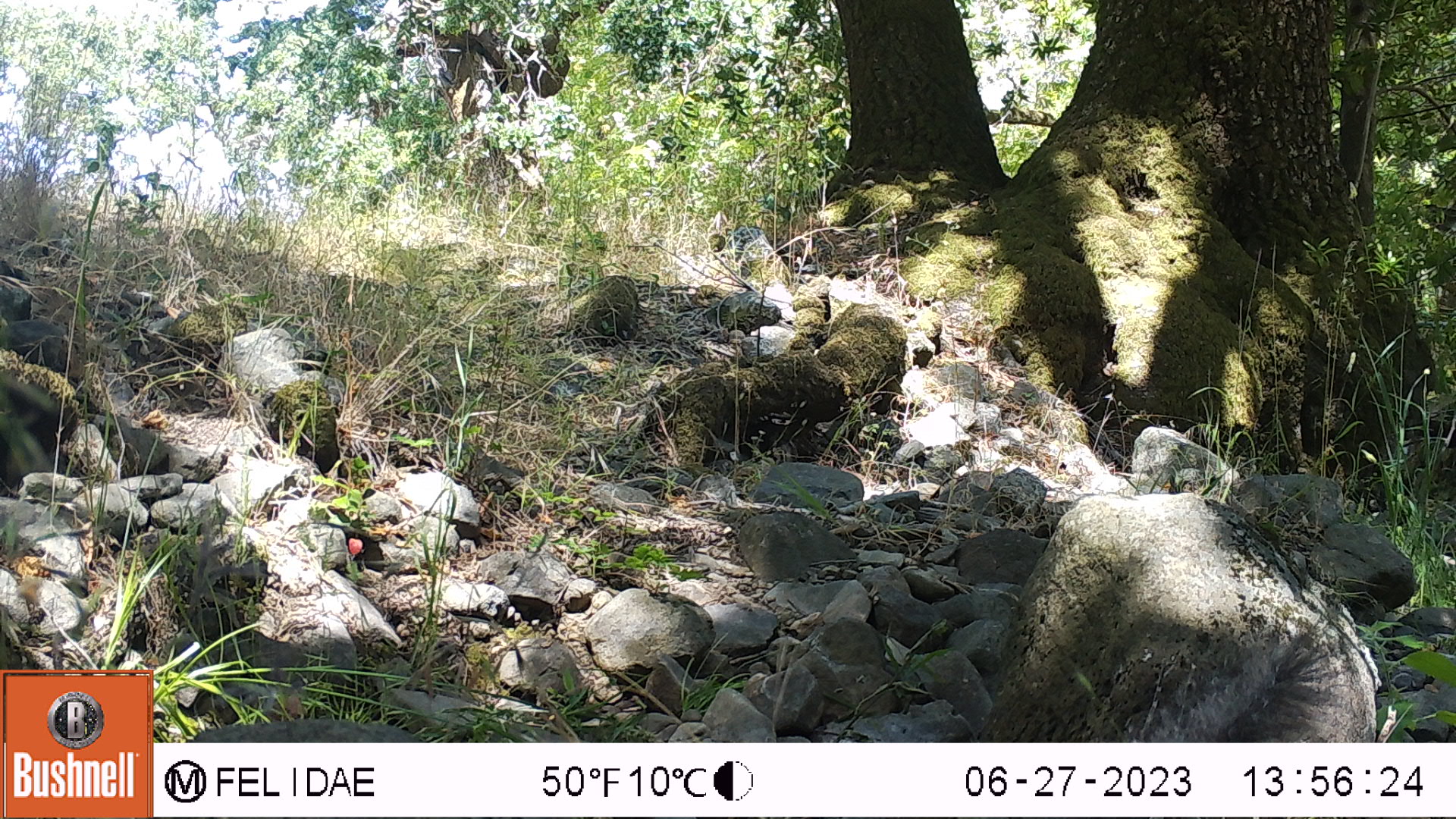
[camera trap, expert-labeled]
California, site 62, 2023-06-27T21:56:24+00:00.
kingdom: Animalia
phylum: Chordata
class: Mammalia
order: Rodentia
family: Sciuridae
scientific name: Sciuridae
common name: squirrel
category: unknown squirrel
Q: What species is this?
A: Unknown squirrel (squirrel) (Sciuridae).